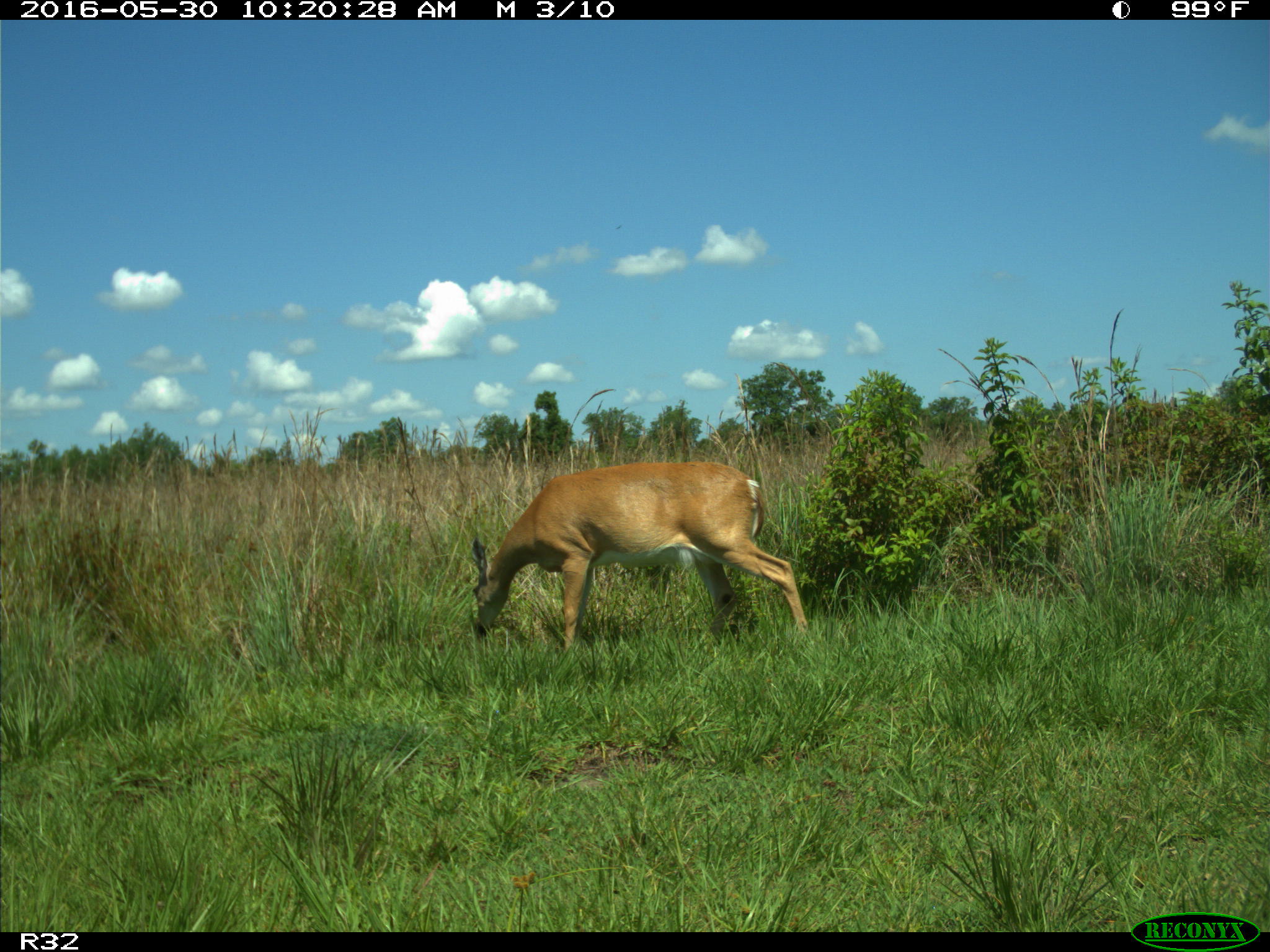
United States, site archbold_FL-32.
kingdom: Animalia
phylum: Chordata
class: Mammalia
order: Artiodactyla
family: Cervidae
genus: Odocoileus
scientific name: Odocoileus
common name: deer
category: unidentified deer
Unidentified deer (deer) (Odocoileus).